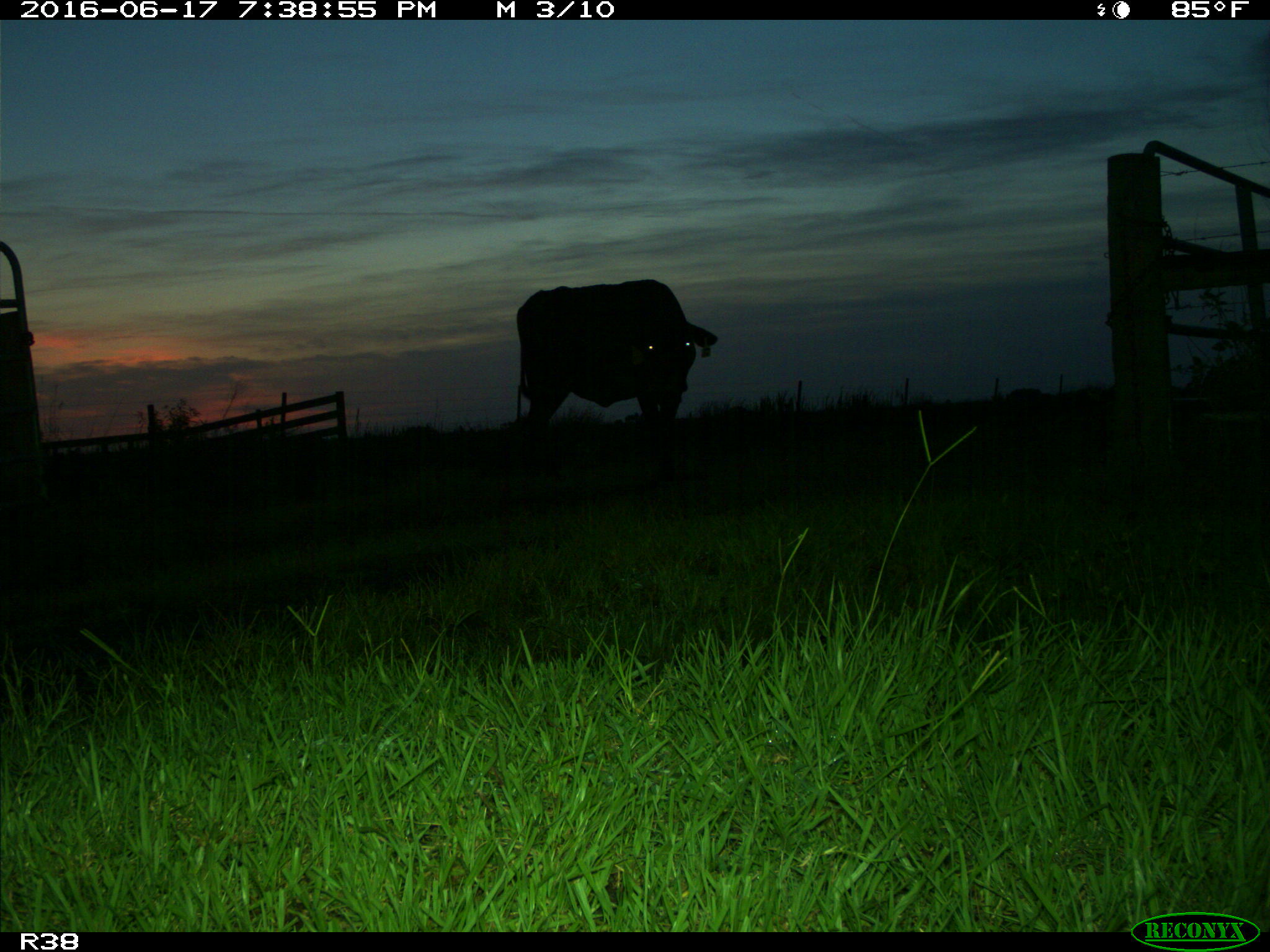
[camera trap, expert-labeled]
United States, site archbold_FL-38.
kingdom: Animalia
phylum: Chordata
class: Mammalia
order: Artiodactyla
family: Bovidae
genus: Bos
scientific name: Bos taurus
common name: domestic cow